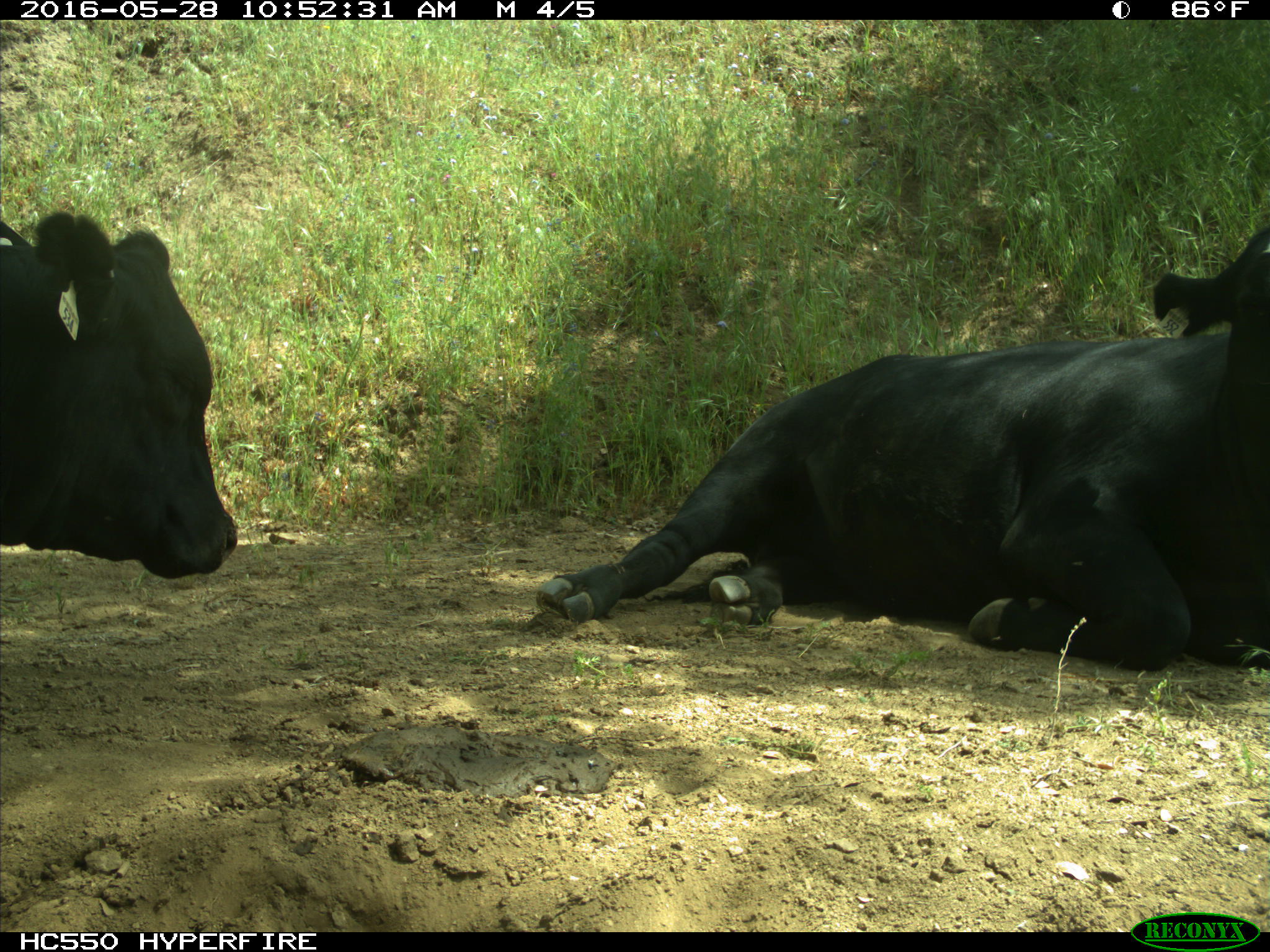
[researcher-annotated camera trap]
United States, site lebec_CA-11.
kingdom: Animalia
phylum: Chordata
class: Mammalia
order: Artiodactyla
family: Bovidae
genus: Bos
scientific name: Bos taurus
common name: domestic cow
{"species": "Bos taurus (domestic cow)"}